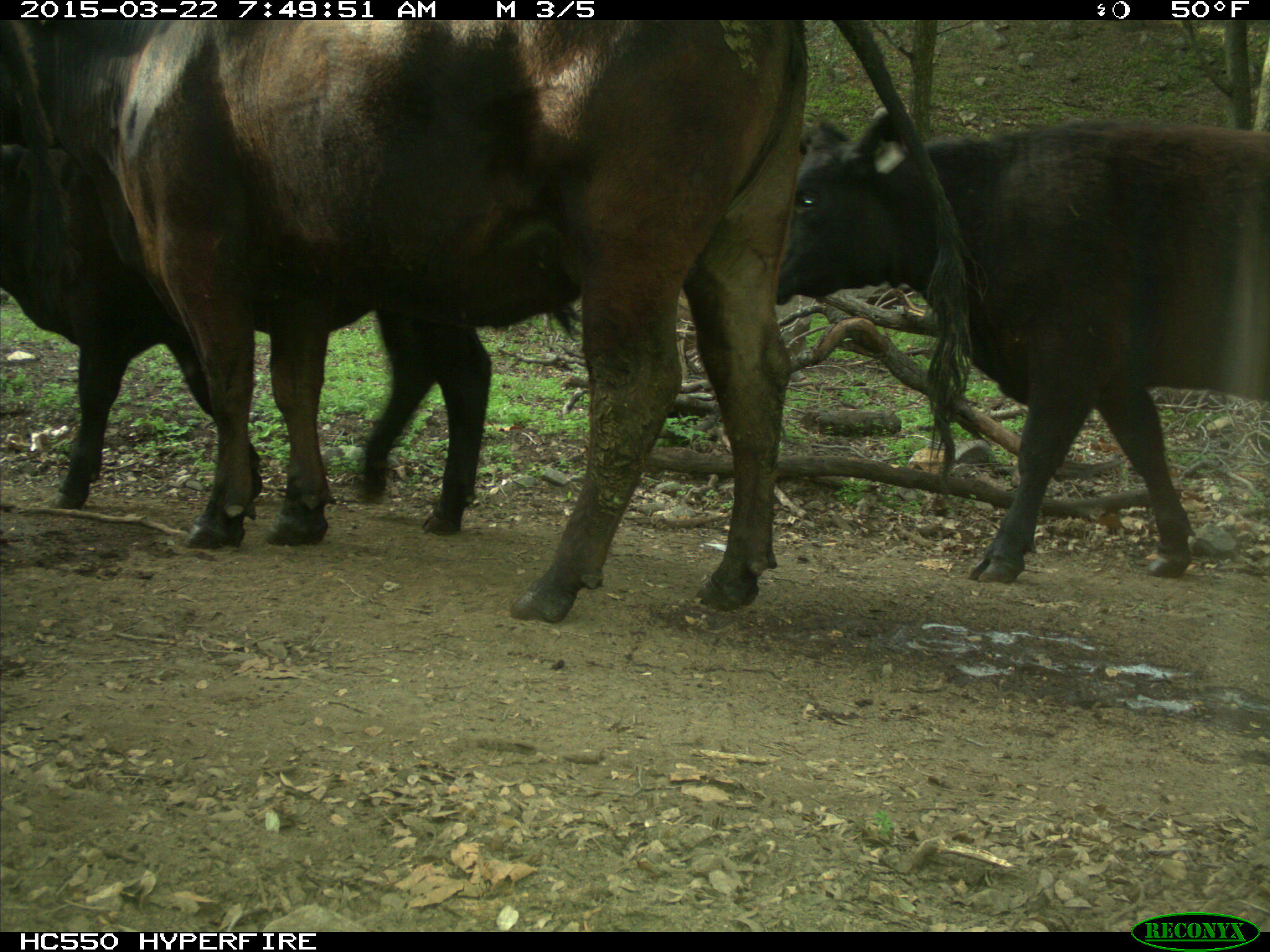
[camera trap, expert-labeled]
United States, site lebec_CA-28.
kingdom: Animalia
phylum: Chordata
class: Mammalia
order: Artiodactyla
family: Bovidae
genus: Bos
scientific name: Bos taurus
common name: domestic cow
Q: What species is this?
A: Bos taurus (domestic cow).